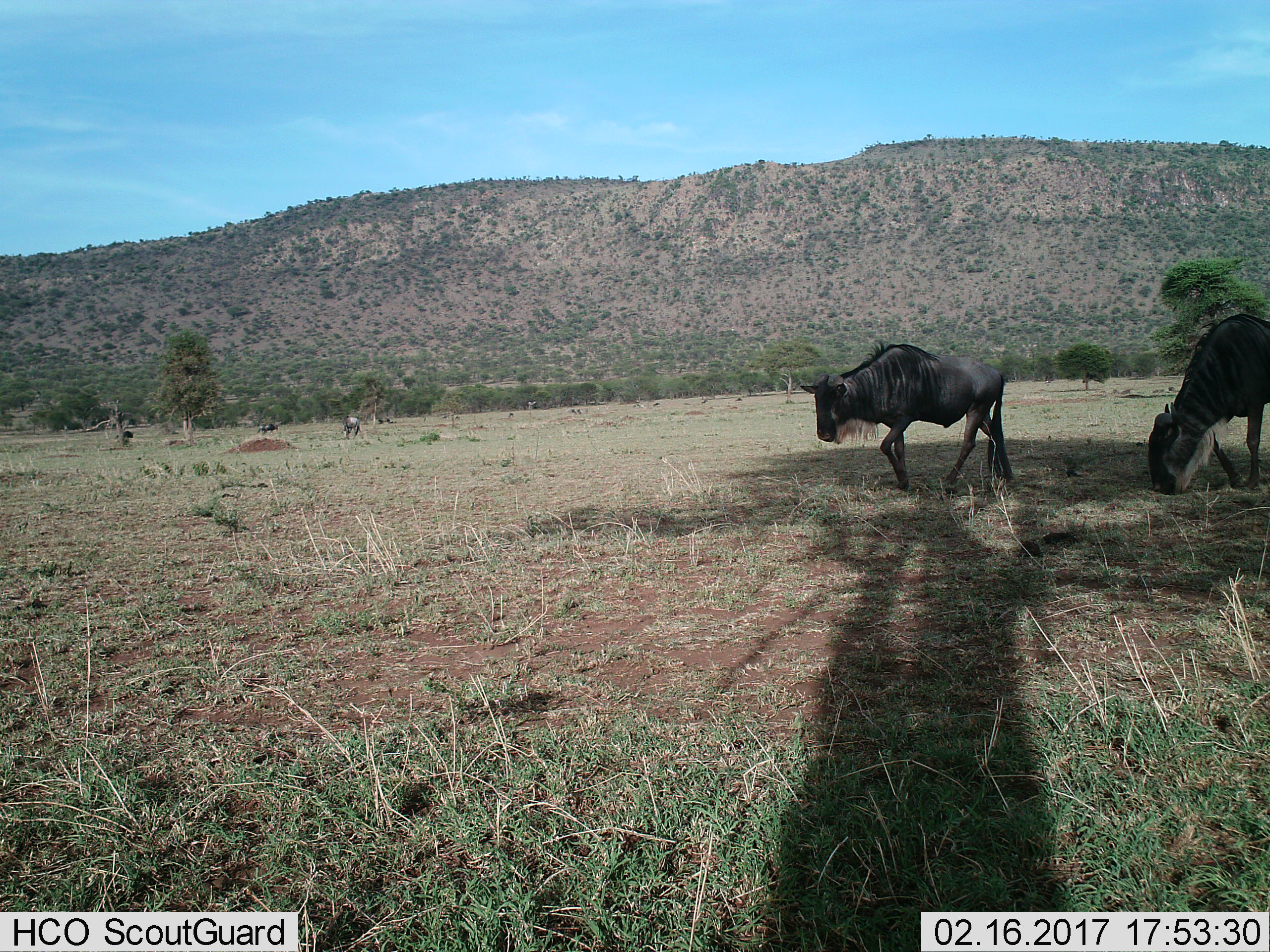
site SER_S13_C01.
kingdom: Animalia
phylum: Chordata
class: Mammalia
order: Artiodactyla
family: Bovidae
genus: Connochaetes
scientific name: Connochaetes taurinus taurinus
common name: blue wildebeest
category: wildebeestblue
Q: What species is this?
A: Wildebeestblue (blue wildebeest) (Connochaetes taurinus taurinus).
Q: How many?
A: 4.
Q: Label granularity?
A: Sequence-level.